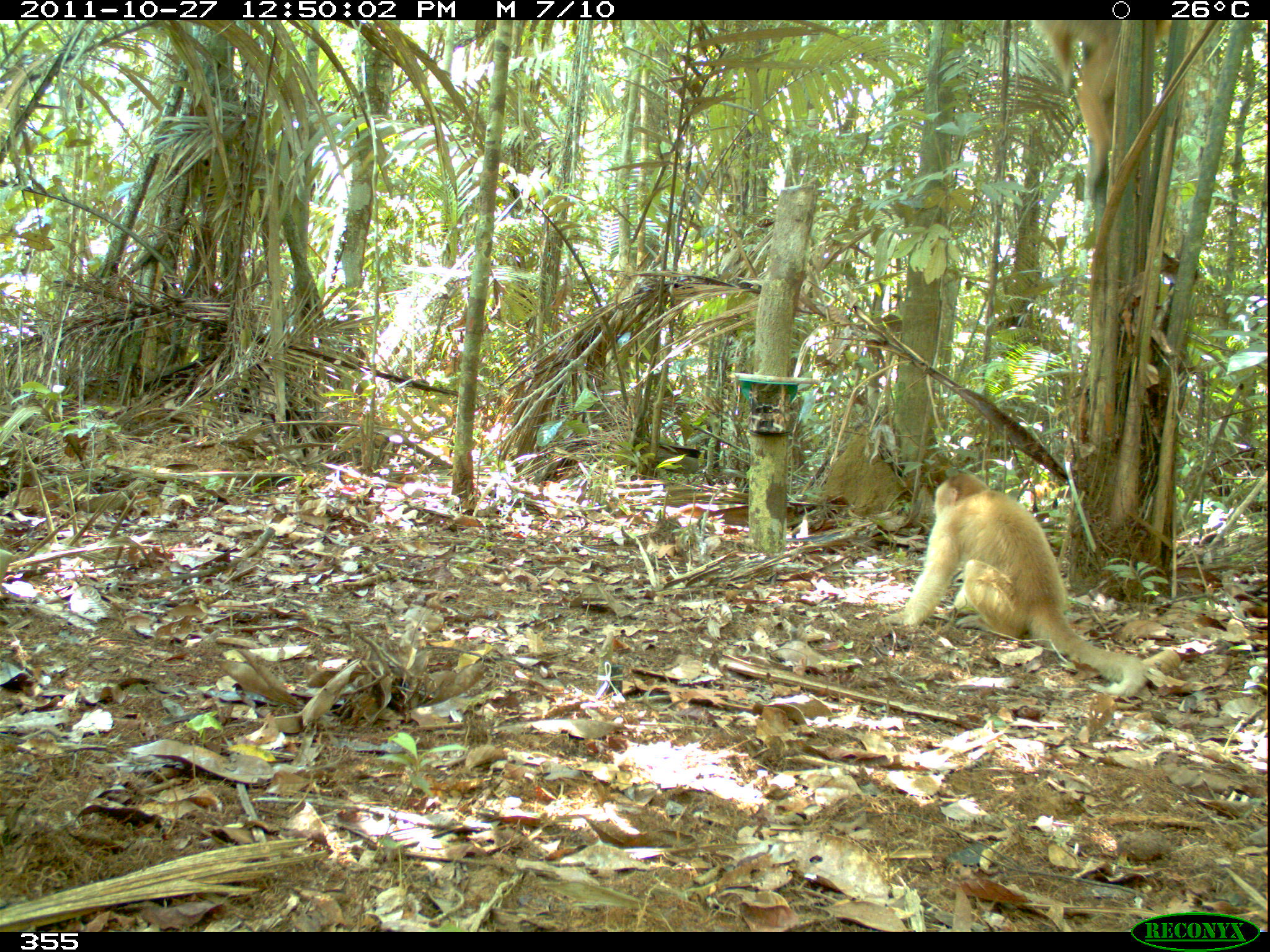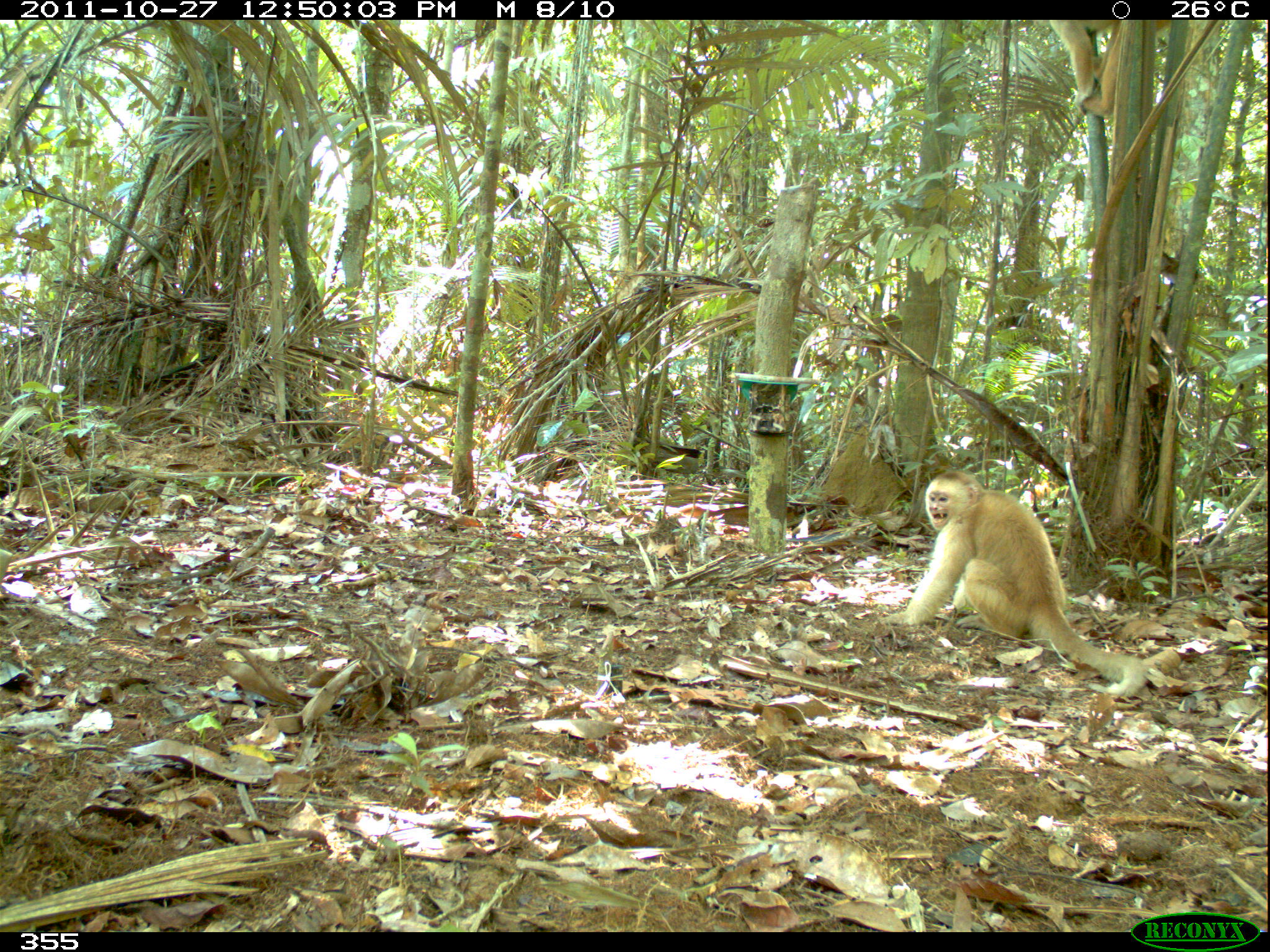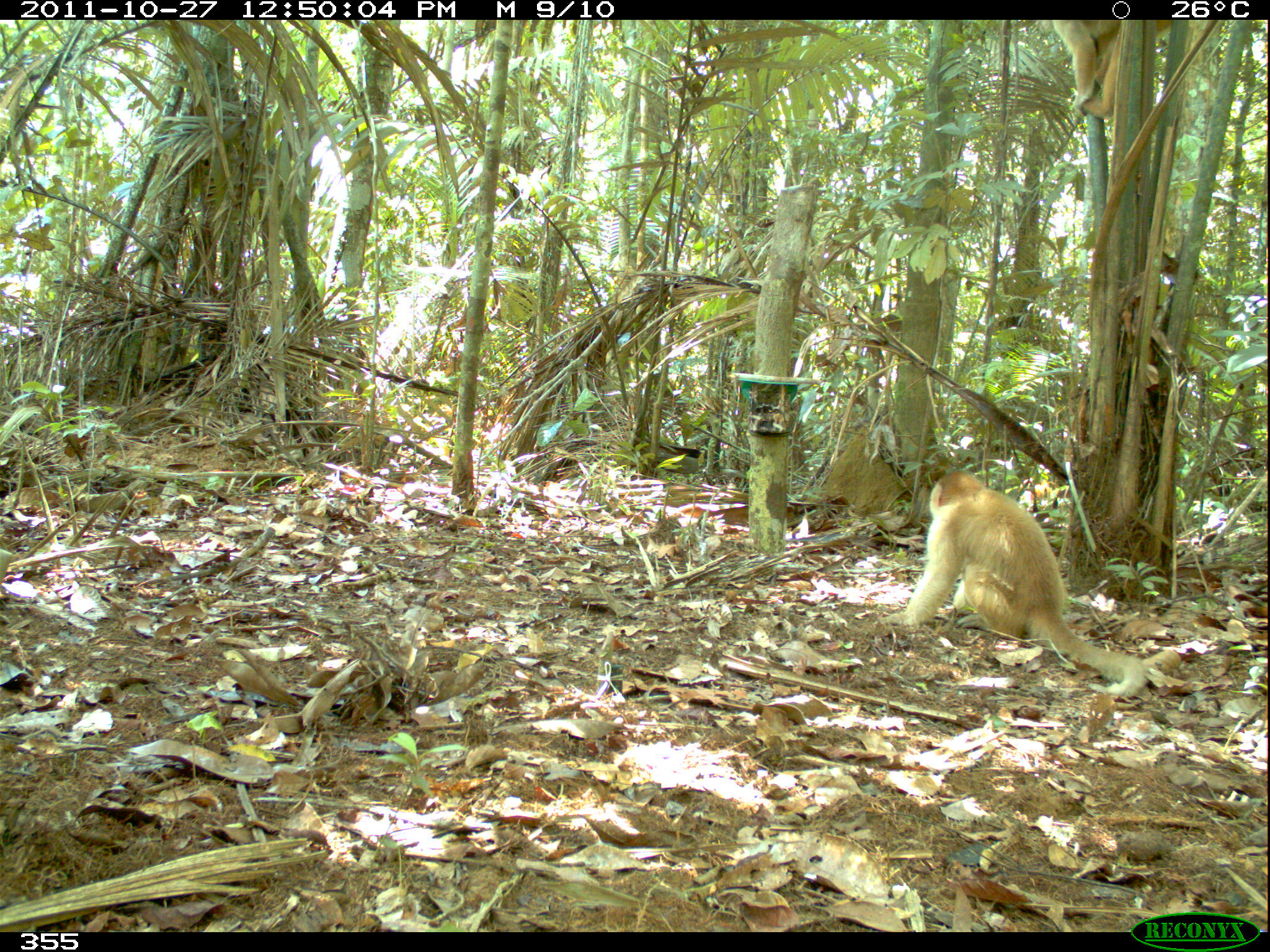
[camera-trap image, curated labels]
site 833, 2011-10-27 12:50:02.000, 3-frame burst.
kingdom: Animalia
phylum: Chordata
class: Mammalia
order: Primates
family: Cebidae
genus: Cebus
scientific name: Cebus albifrons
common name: white-fronted capuchin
Cebus albifrons (white-fronted capuchin).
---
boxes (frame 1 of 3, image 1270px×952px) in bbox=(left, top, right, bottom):
cebus albifrons: bbox=(882, 472, 1149, 698)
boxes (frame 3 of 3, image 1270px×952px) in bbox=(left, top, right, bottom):
cebus albifrons: bbox=(889, 454, 1156, 702); bbox=(1036, 20, 1185, 130)